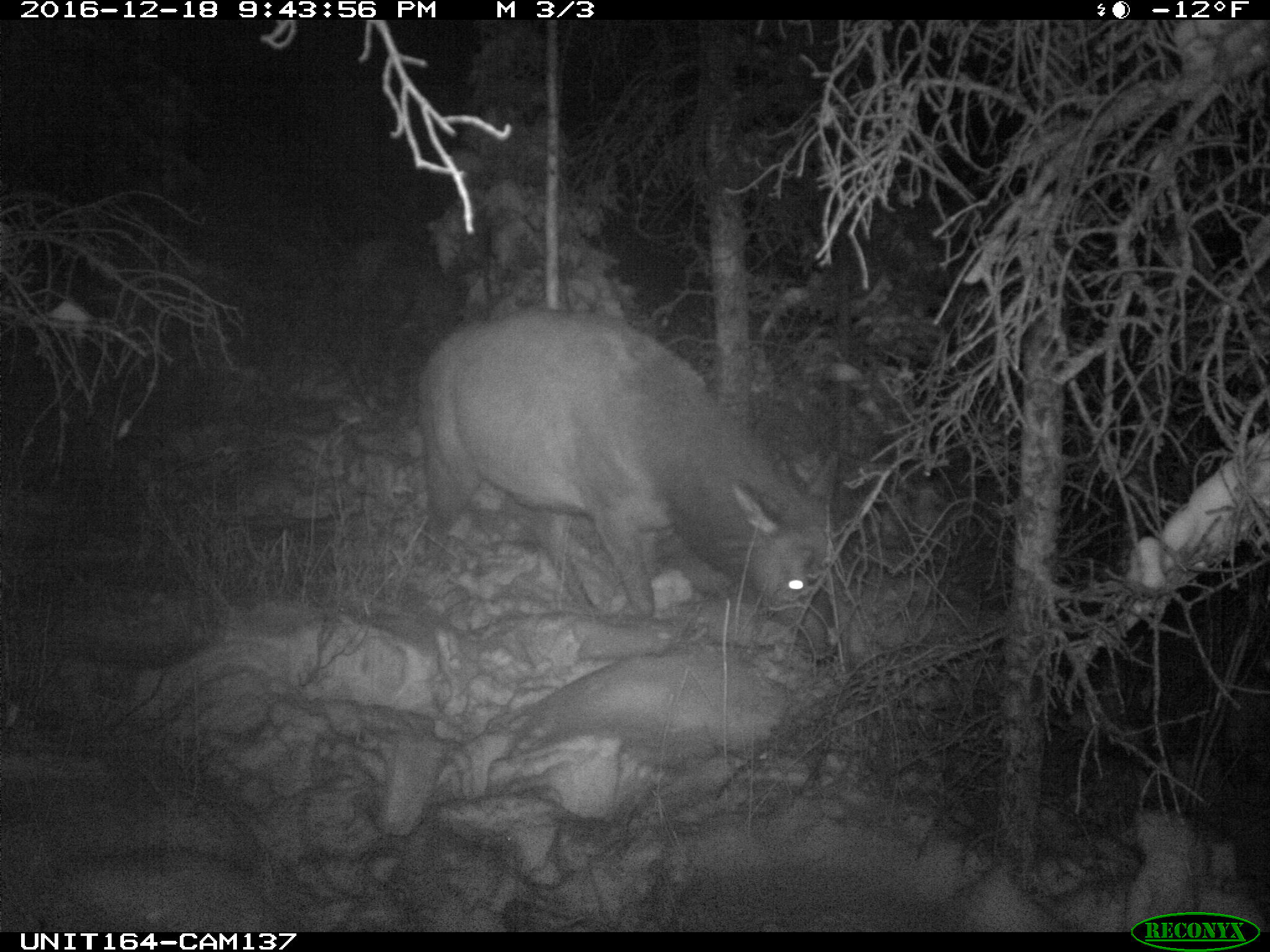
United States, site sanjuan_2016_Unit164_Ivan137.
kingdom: Animalia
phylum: Chordata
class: Mammalia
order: Artiodactyla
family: Cervidae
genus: Cervus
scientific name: Cervus elaphus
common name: red deer